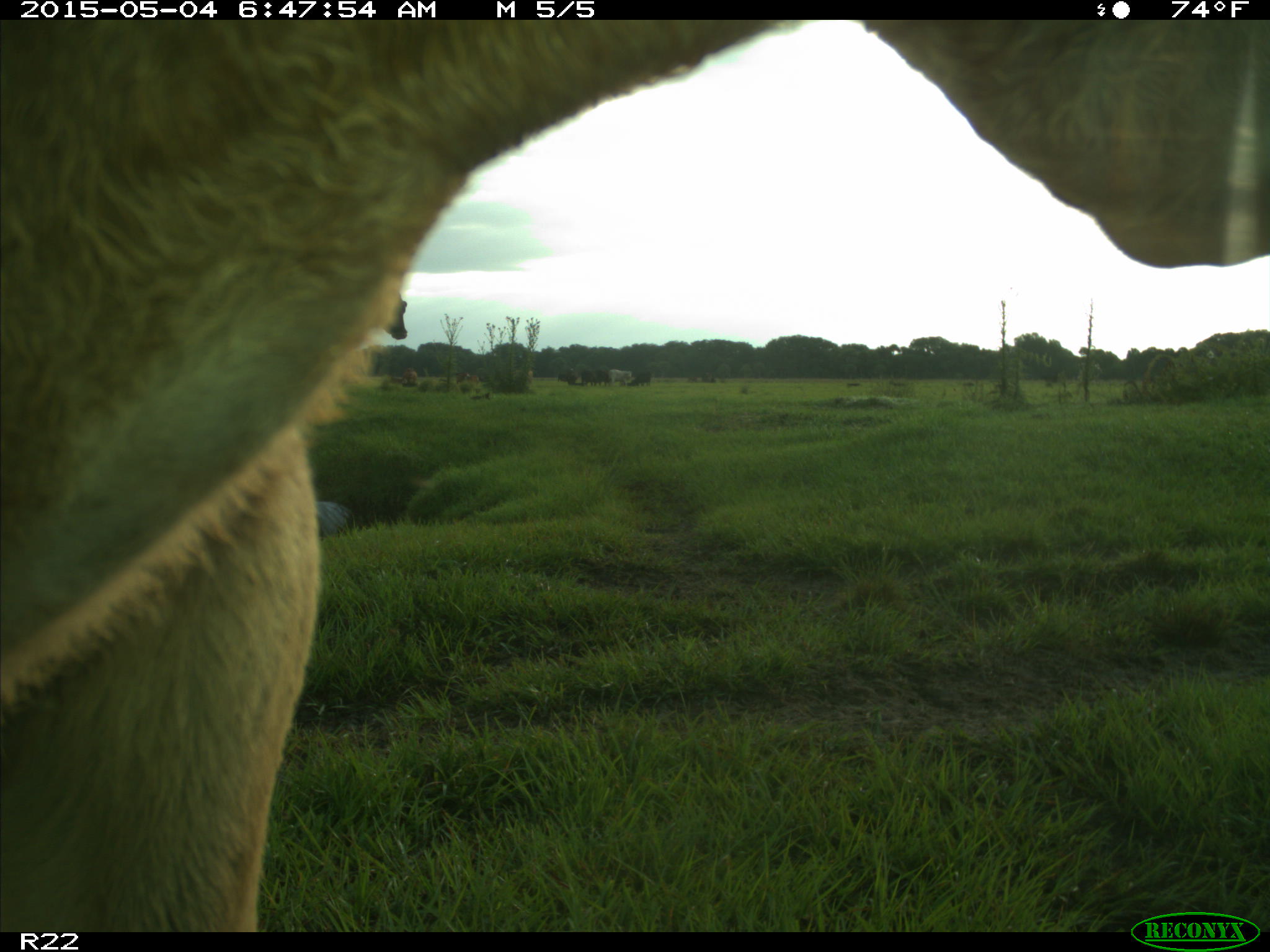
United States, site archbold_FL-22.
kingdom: Animalia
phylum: Chordata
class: Mammalia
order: Artiodactyla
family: Bovidae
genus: Bos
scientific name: Bos taurus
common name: domestic cow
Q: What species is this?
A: Bos taurus (domestic cow).